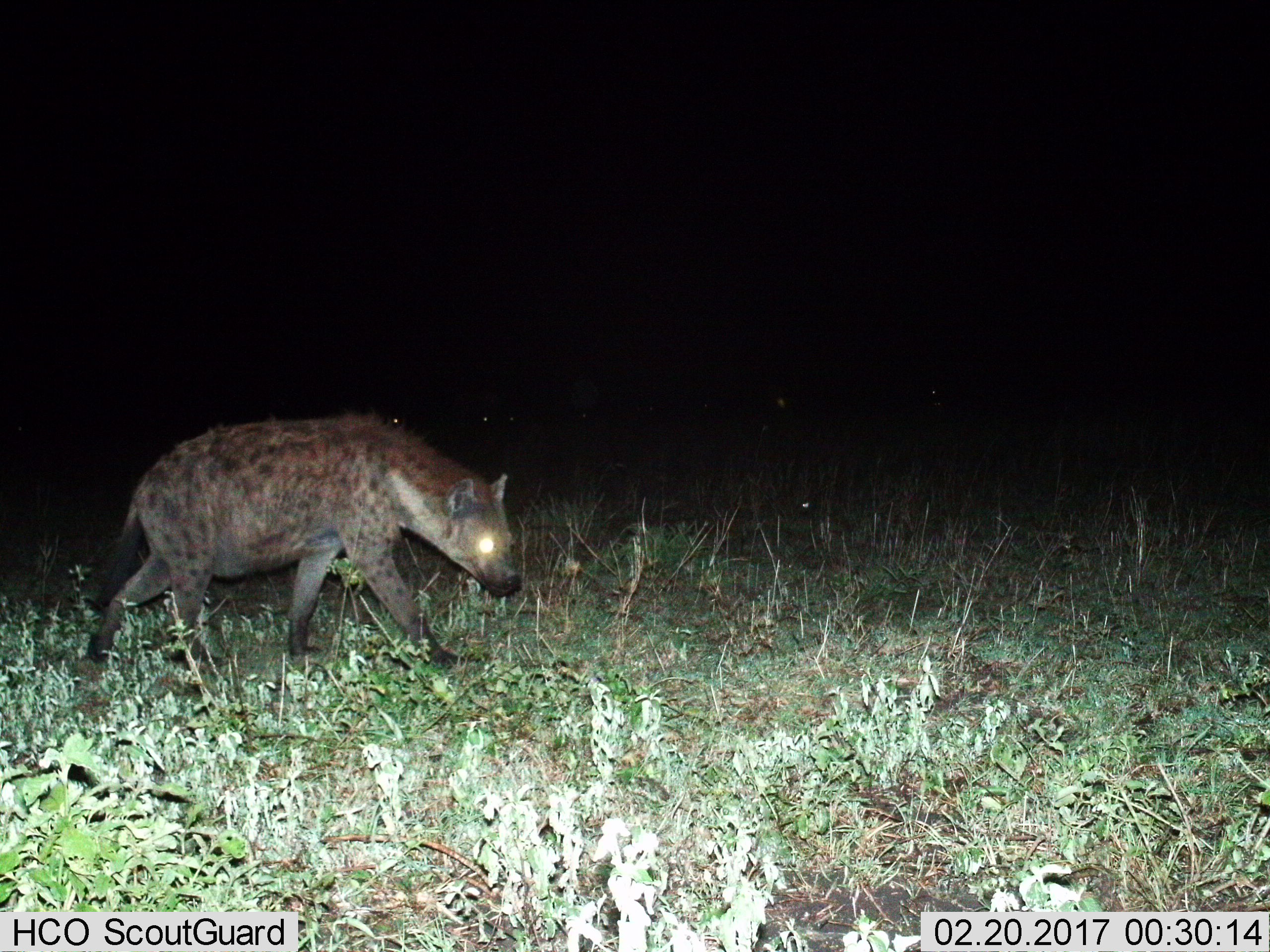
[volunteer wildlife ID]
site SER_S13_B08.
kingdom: Animalia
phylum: Chordata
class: Mammalia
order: Carnivora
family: Hyaenidae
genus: Crocuta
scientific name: Crocuta crocuta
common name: spotted hyena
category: hyenaspotted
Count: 1.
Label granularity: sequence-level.